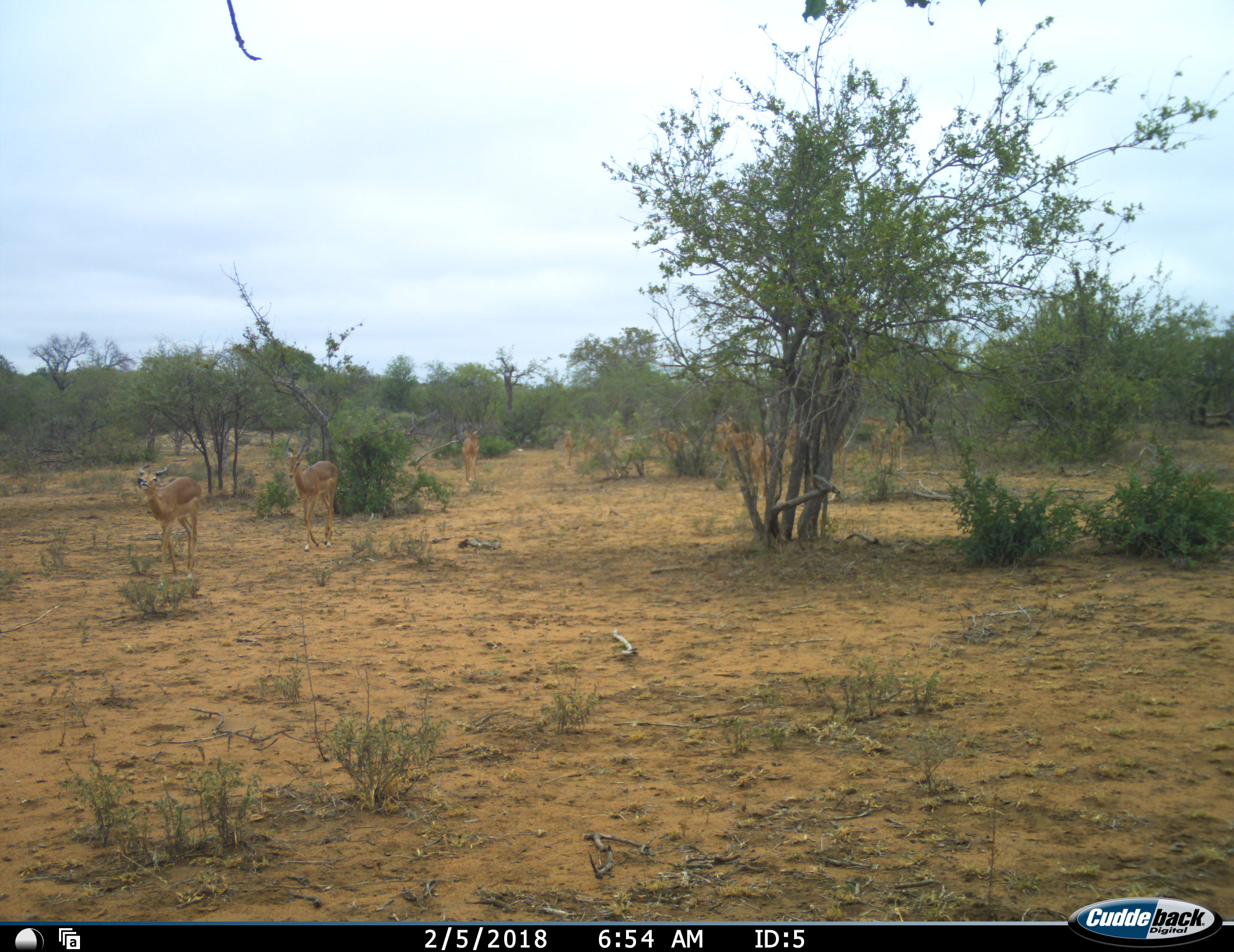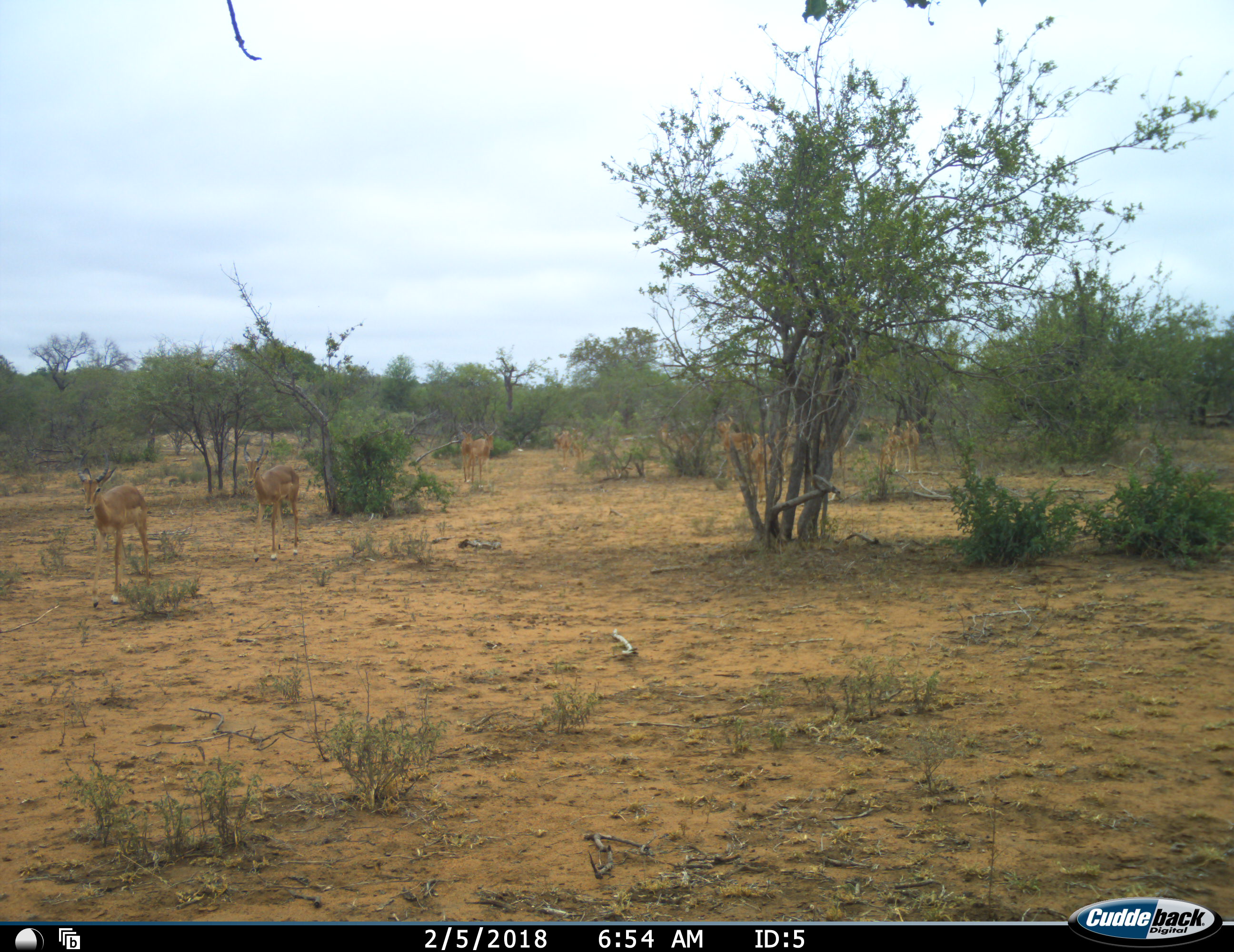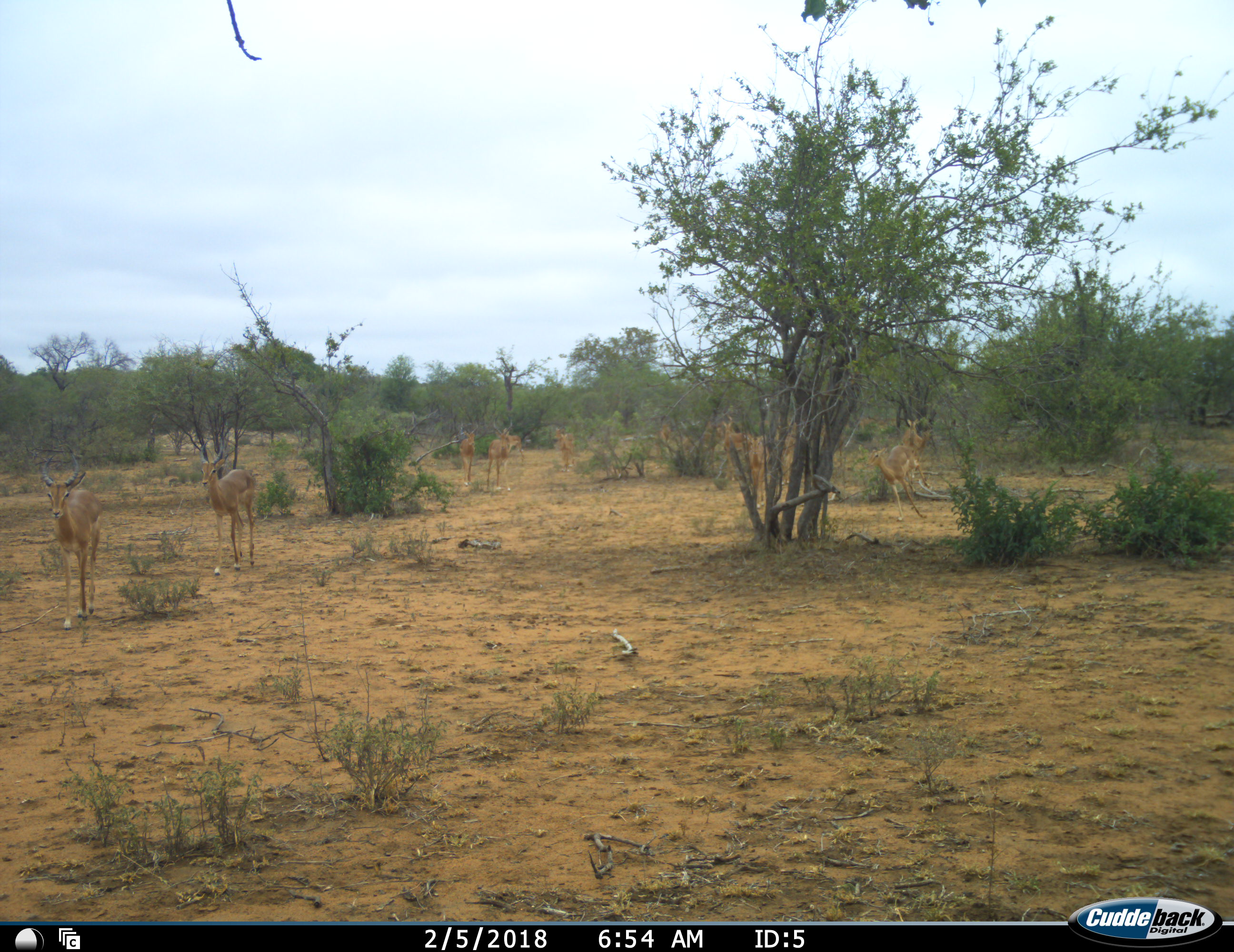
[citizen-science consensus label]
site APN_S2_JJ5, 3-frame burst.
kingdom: Animalia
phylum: Chordata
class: Mammalia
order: Artiodactyla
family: Bovidae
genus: Aepyceros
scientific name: Aepyceros melampus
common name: impala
Impala (Aepyceros melampus), count 8. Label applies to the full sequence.